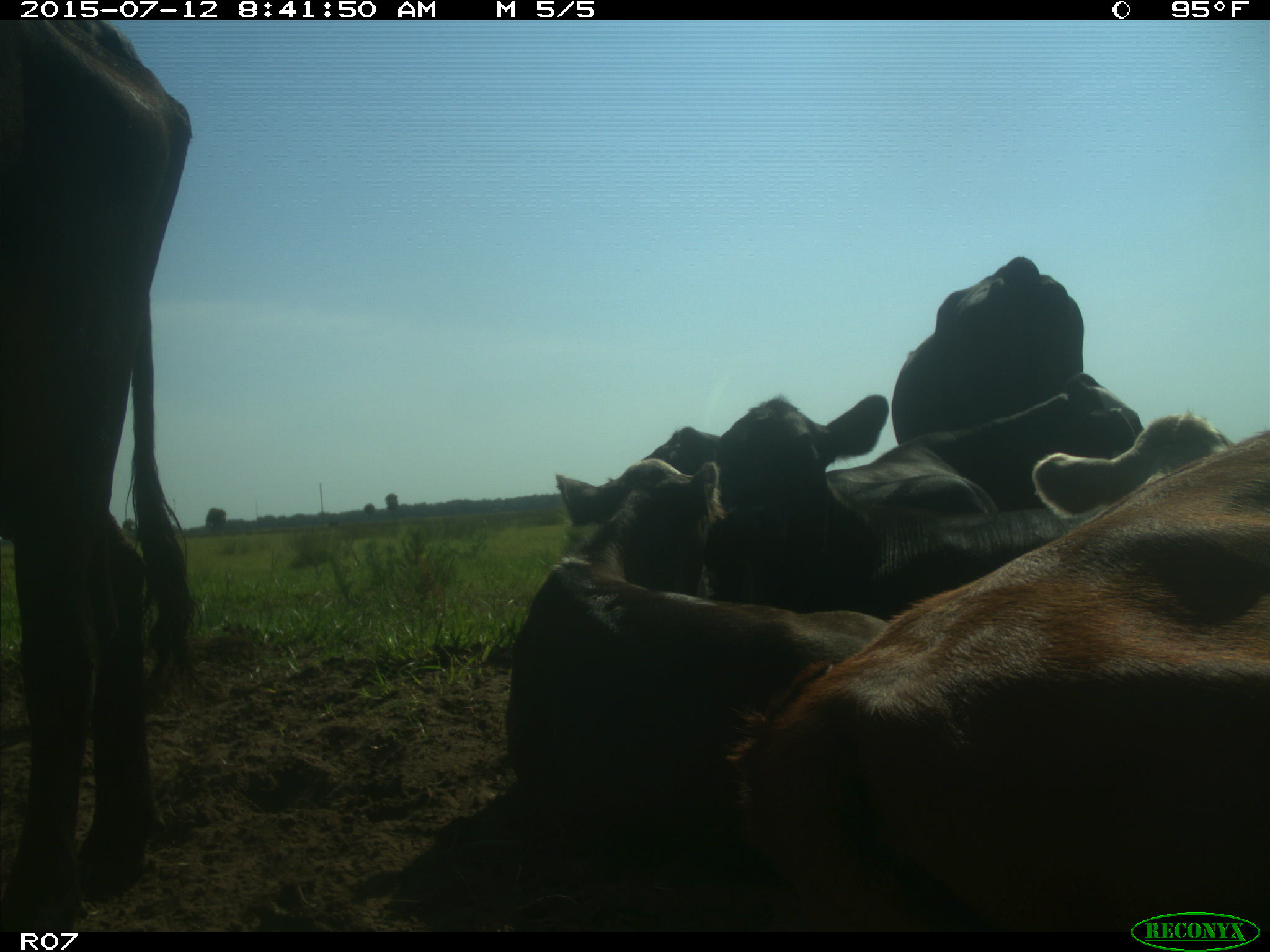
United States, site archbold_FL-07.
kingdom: Animalia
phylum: Chordata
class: Mammalia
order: Artiodactyla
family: Bovidae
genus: Bos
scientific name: Bos taurus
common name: domestic cow